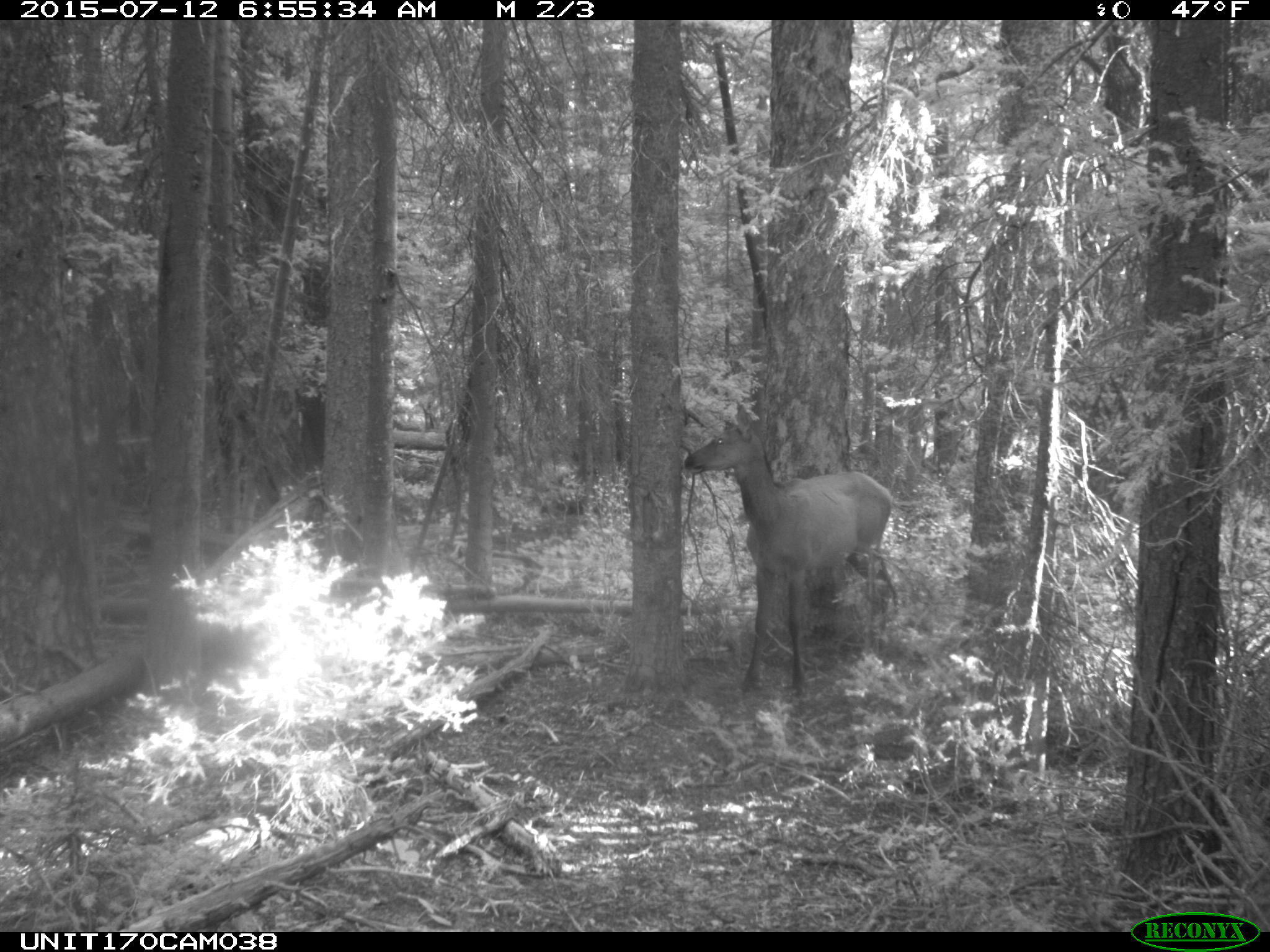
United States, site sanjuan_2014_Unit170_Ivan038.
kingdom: Animalia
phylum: Chordata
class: Mammalia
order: Artiodactyla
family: Cervidae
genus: Cervus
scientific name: Cervus elaphus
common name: red deer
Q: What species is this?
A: Cervus elaphus (red deer).